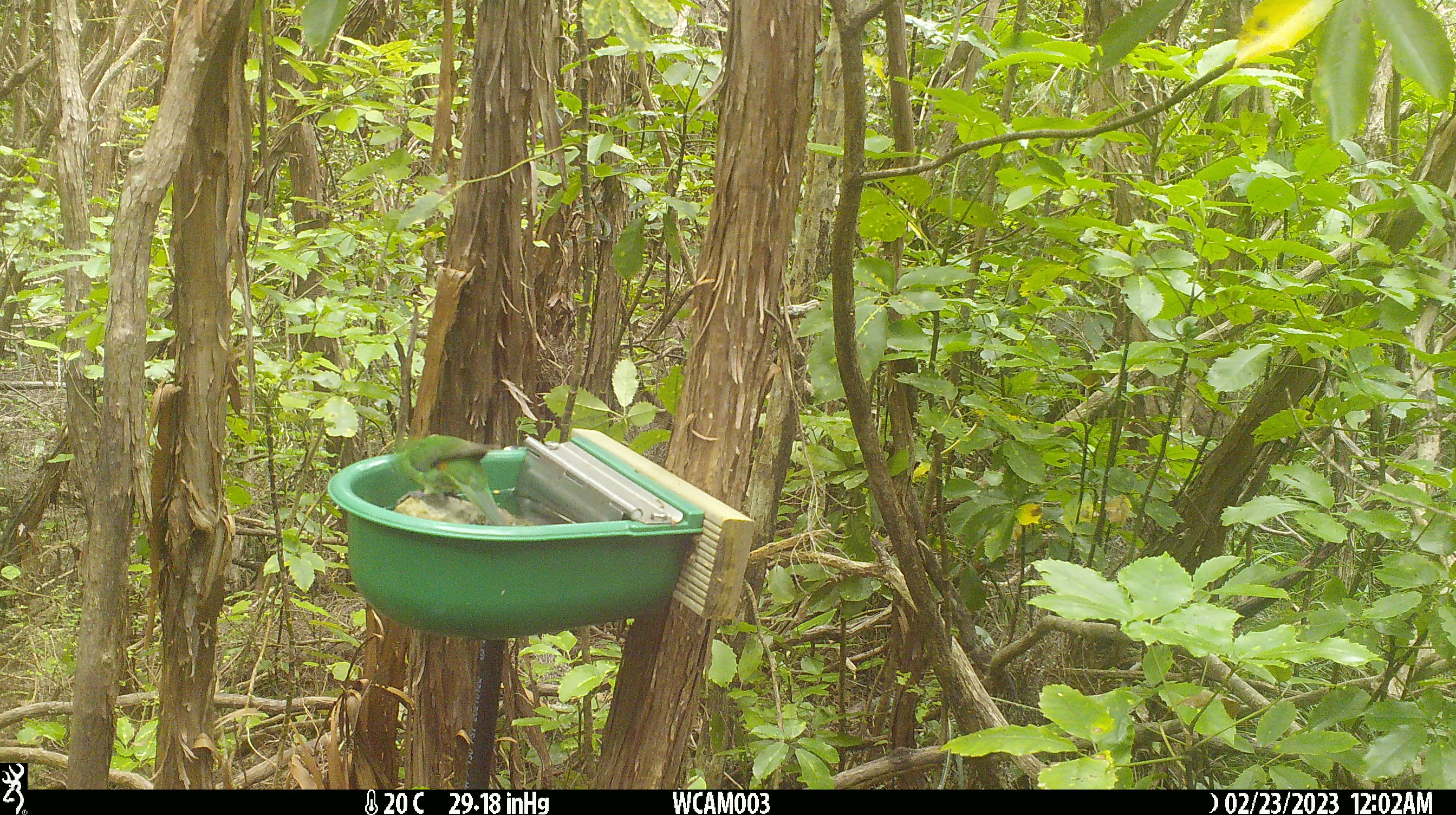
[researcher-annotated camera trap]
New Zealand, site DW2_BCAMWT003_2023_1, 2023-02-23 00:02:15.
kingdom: Animalia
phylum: Chordata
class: Aves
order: Psittaciformes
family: Psittaculidae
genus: Cyanoramphus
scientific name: Cyanoramphus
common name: parakeet